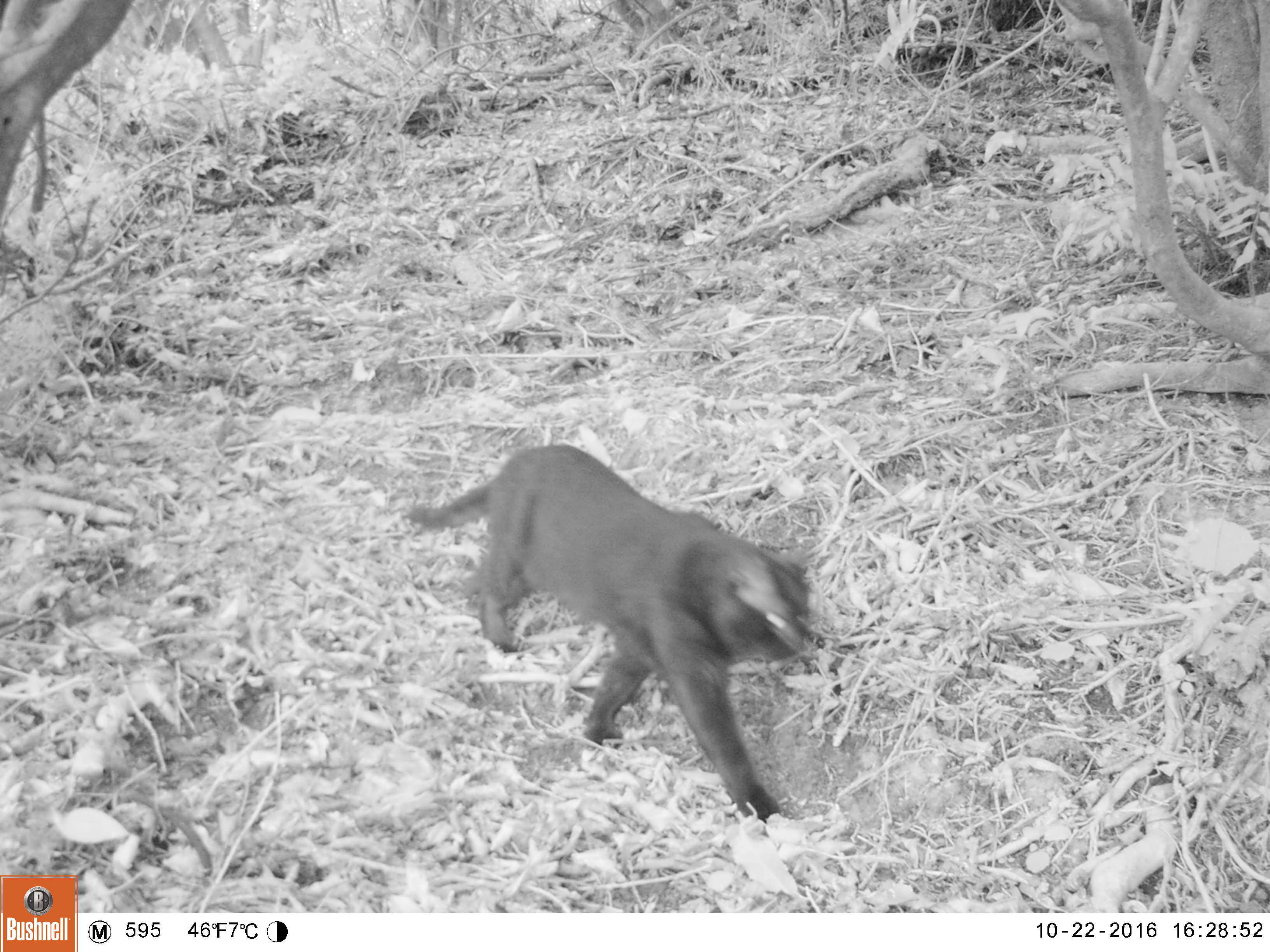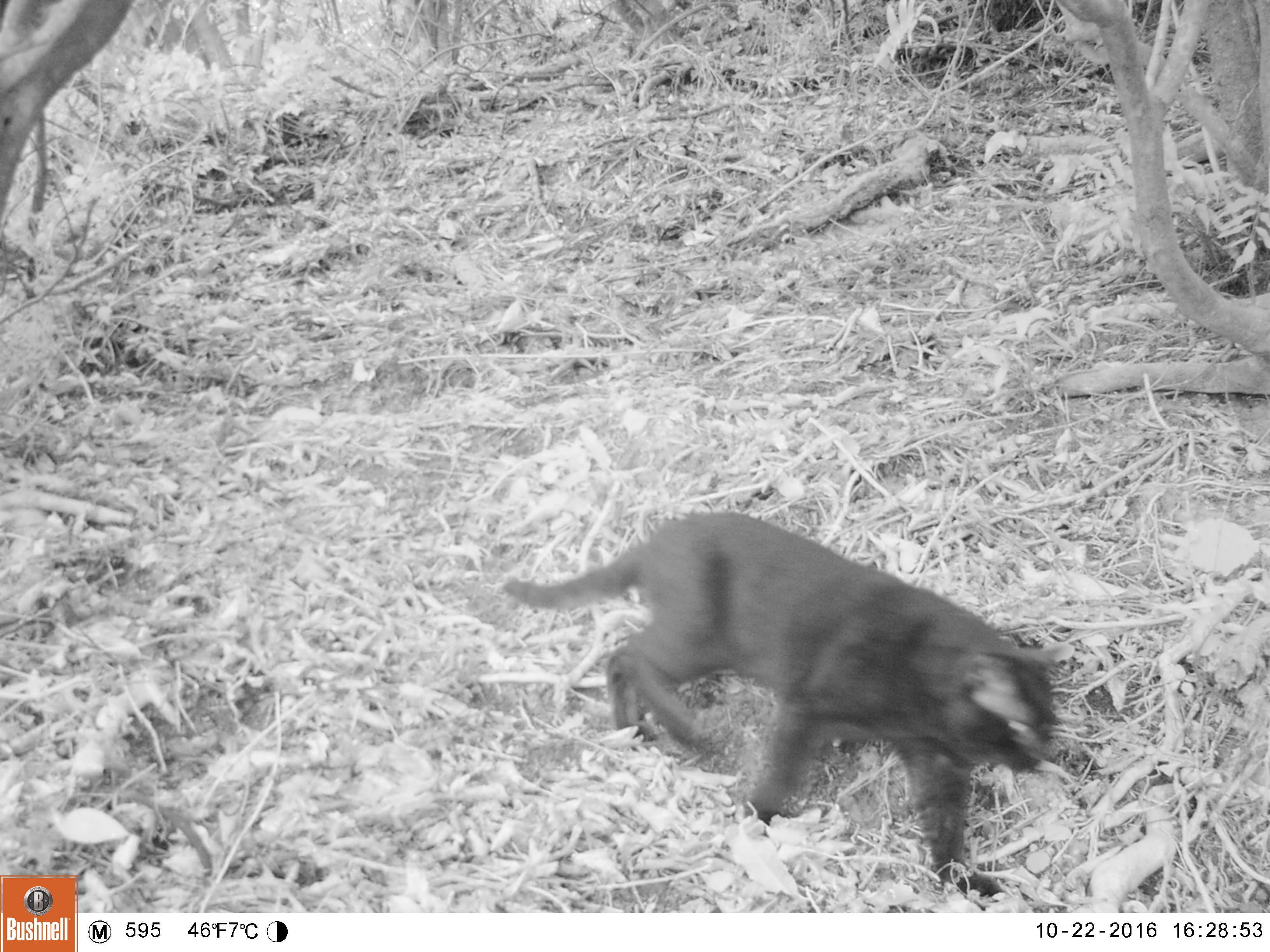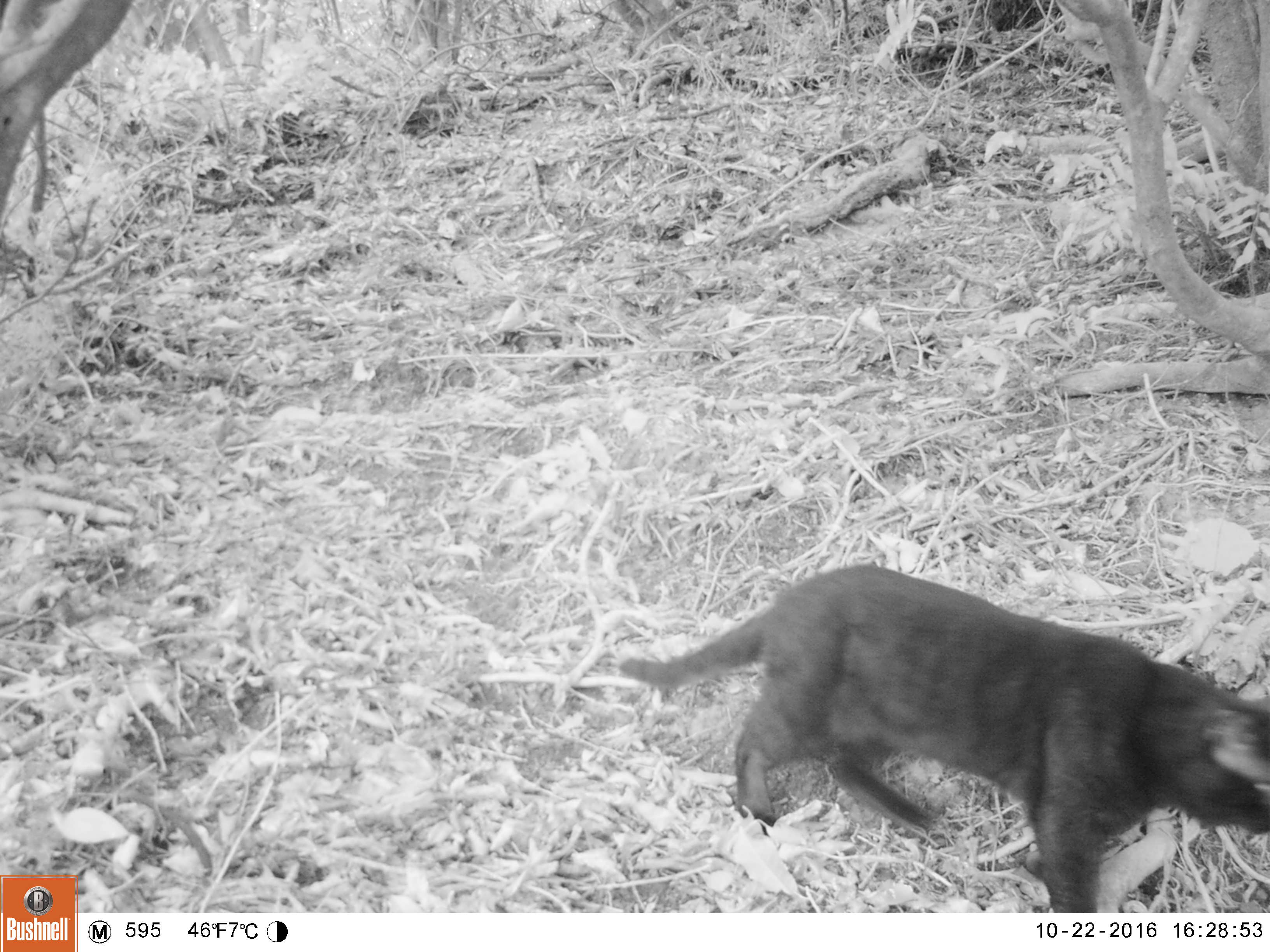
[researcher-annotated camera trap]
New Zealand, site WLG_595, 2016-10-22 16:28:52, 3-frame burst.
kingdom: Animalia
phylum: Chordata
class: Mammalia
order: Carnivora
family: Felidae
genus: Felis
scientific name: Felis catus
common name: domestic cat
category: cat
Cat (domestic cat) (Felis catus).